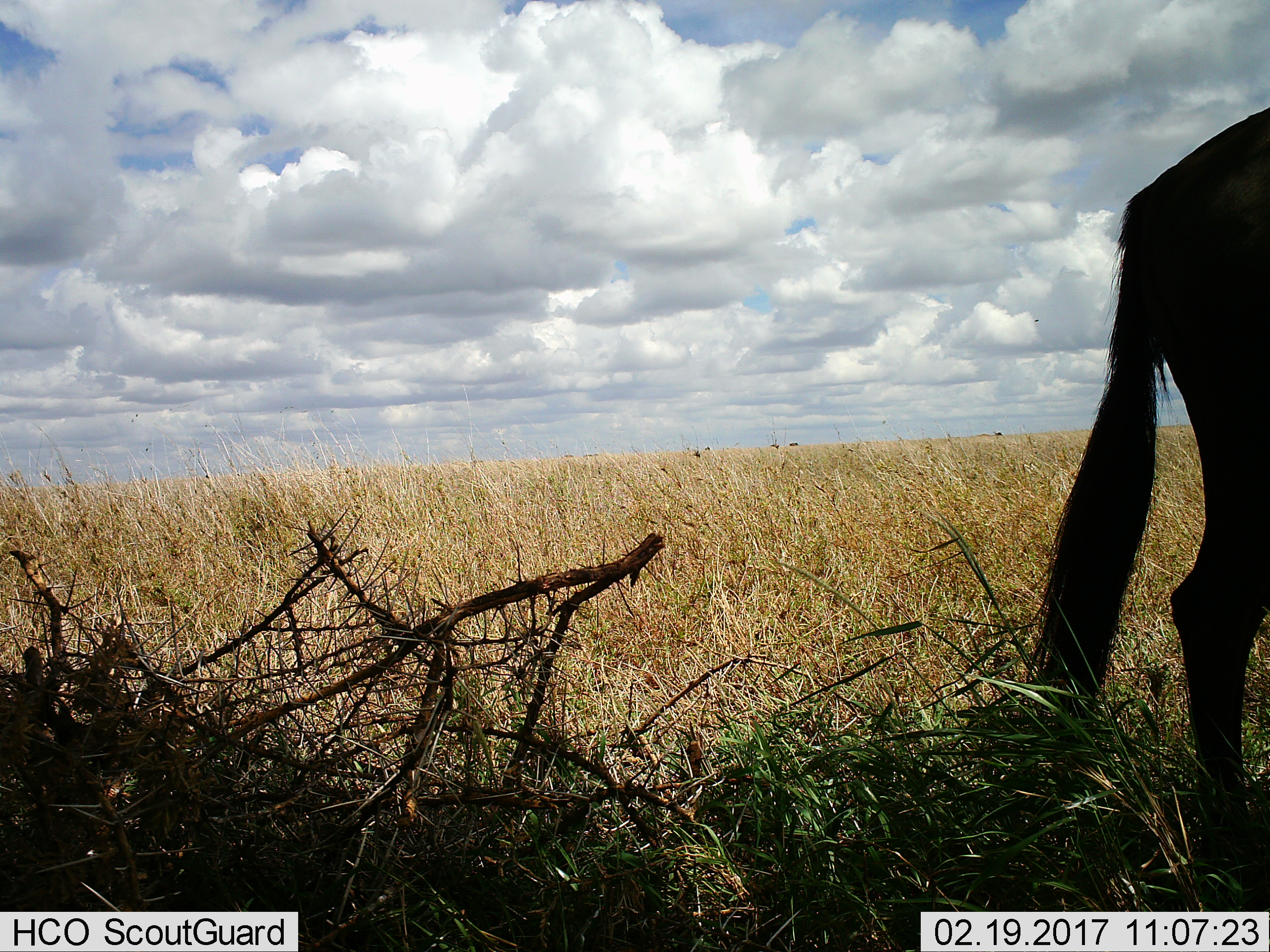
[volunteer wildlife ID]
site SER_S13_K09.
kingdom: Animalia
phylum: Chordata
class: Mammalia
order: Artiodactyla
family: Bovidae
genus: Connochaetes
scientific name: Connochaetes taurinus taurinus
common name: blue wildebeest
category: wildebeestblue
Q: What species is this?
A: Wildebeestblue (blue wildebeest) (Connochaetes taurinus taurinus).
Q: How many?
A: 1.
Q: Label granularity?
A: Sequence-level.